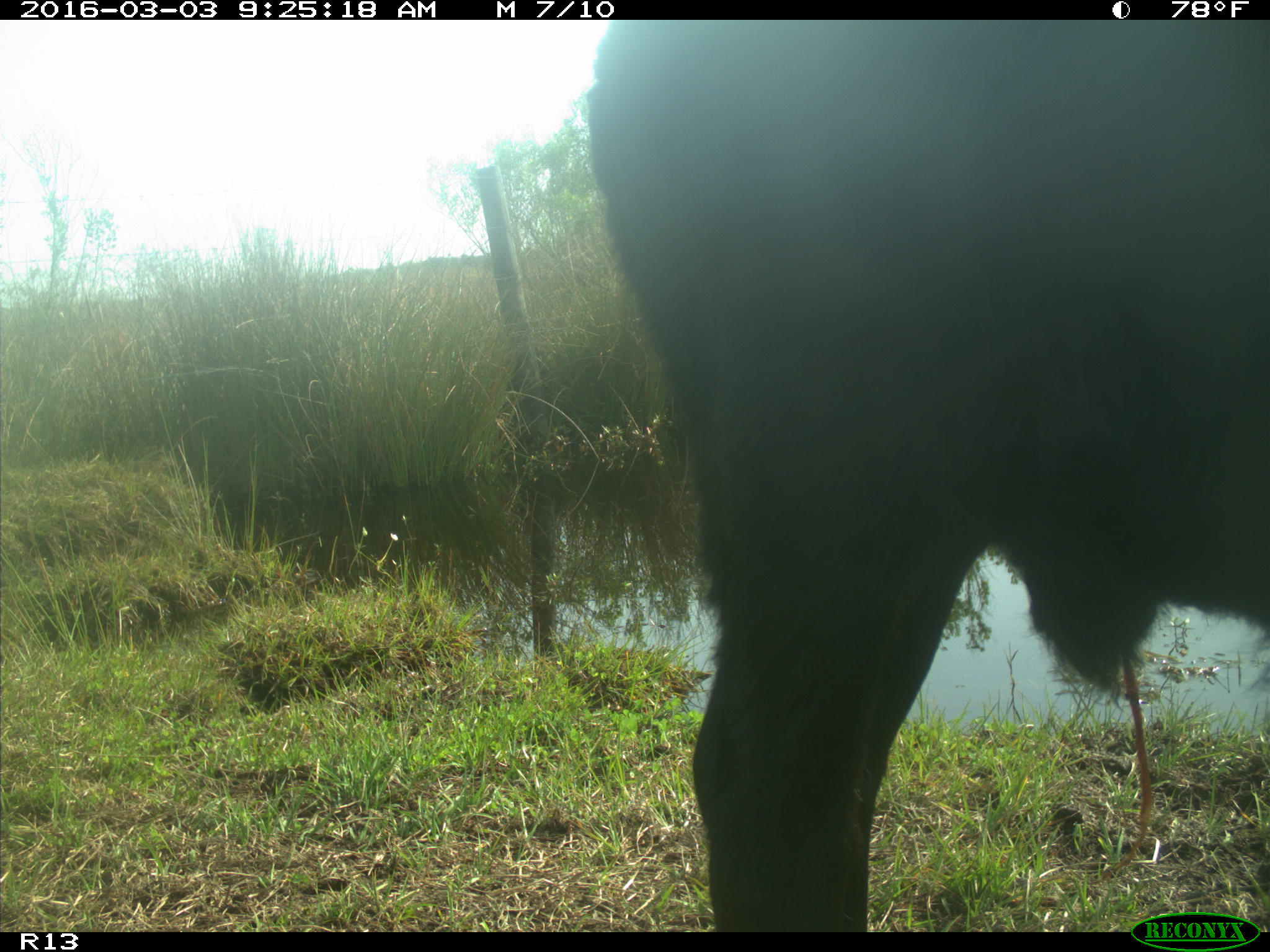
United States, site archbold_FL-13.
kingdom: Animalia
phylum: Chordata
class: Mammalia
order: Artiodactyla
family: Bovidae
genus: Bos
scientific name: Bos taurus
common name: domestic cow